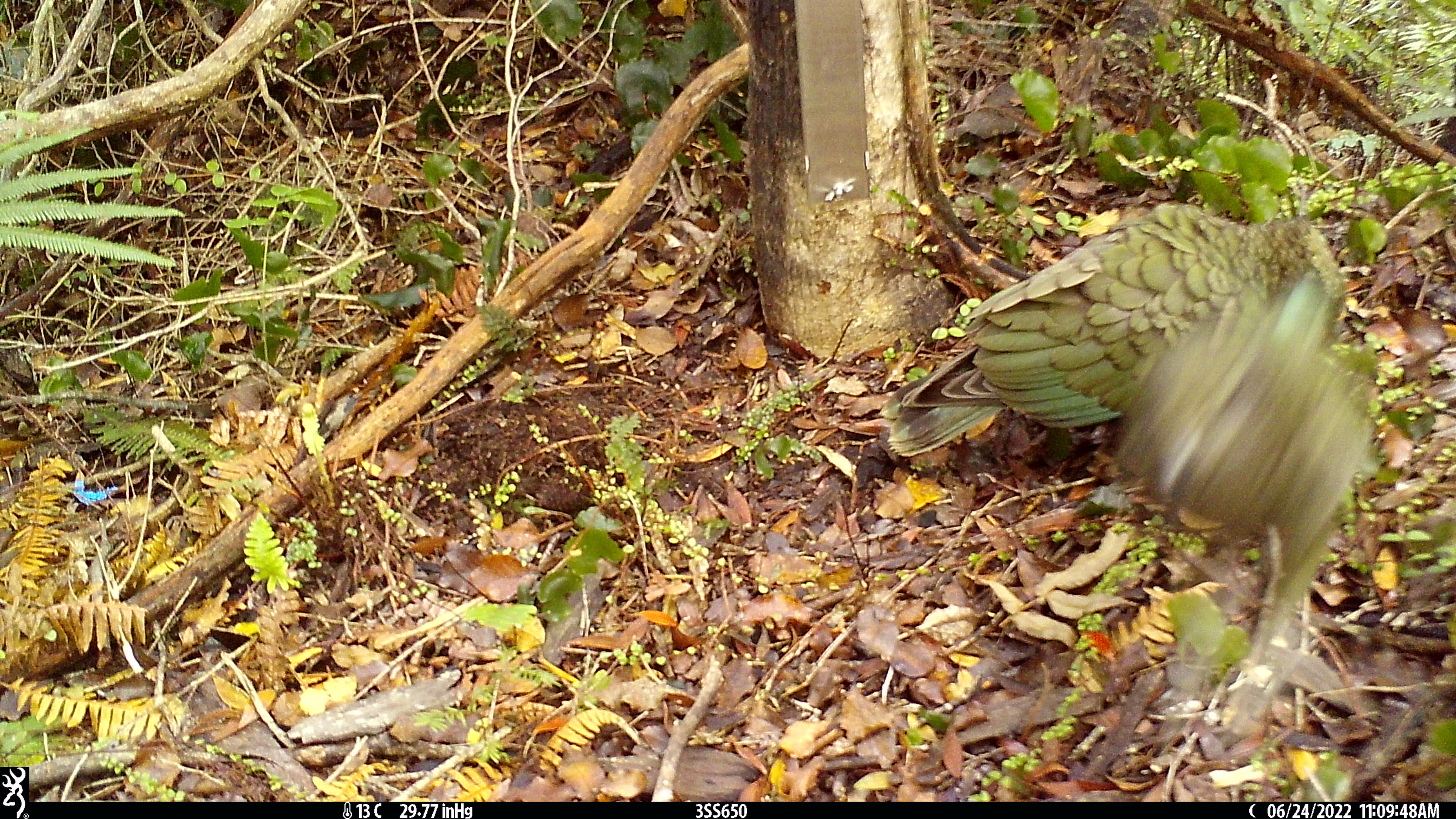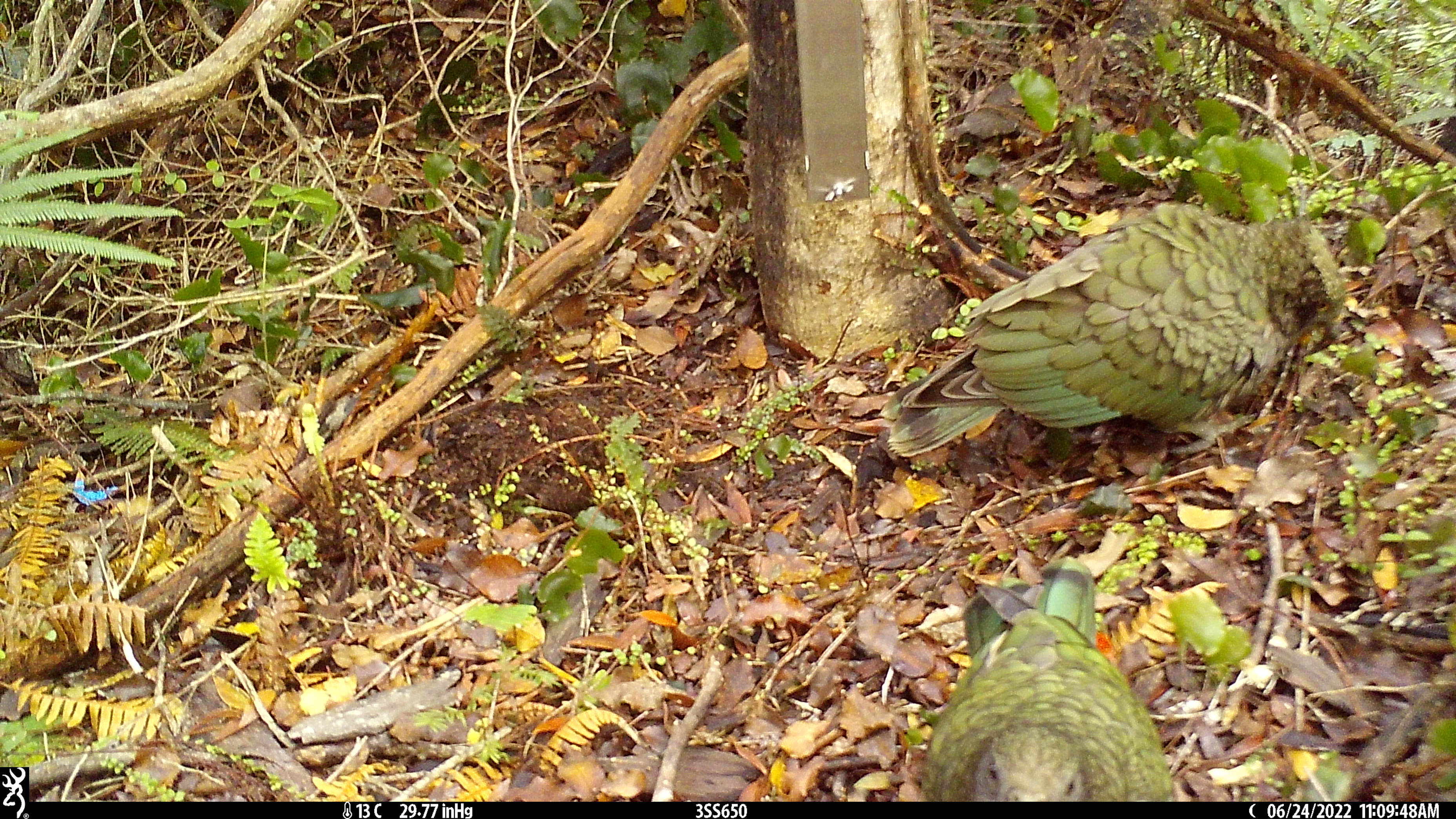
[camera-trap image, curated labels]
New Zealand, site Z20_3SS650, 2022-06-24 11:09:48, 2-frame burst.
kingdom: Animalia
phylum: Chordata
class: Aves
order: Psittaciformes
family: Strigopidae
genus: Nestor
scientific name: Nestor notabilis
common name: kea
Kea (Nestor notabilis).